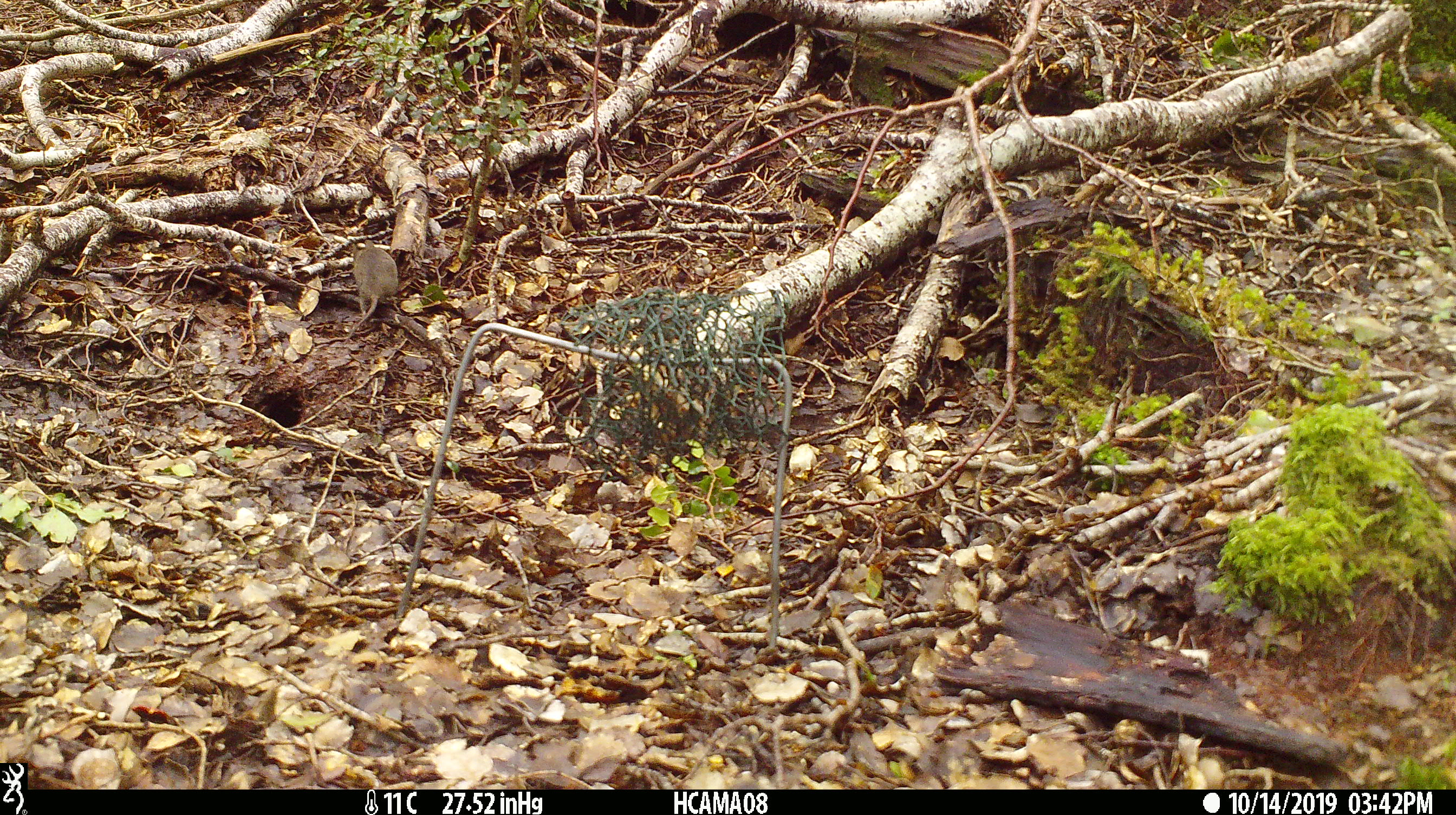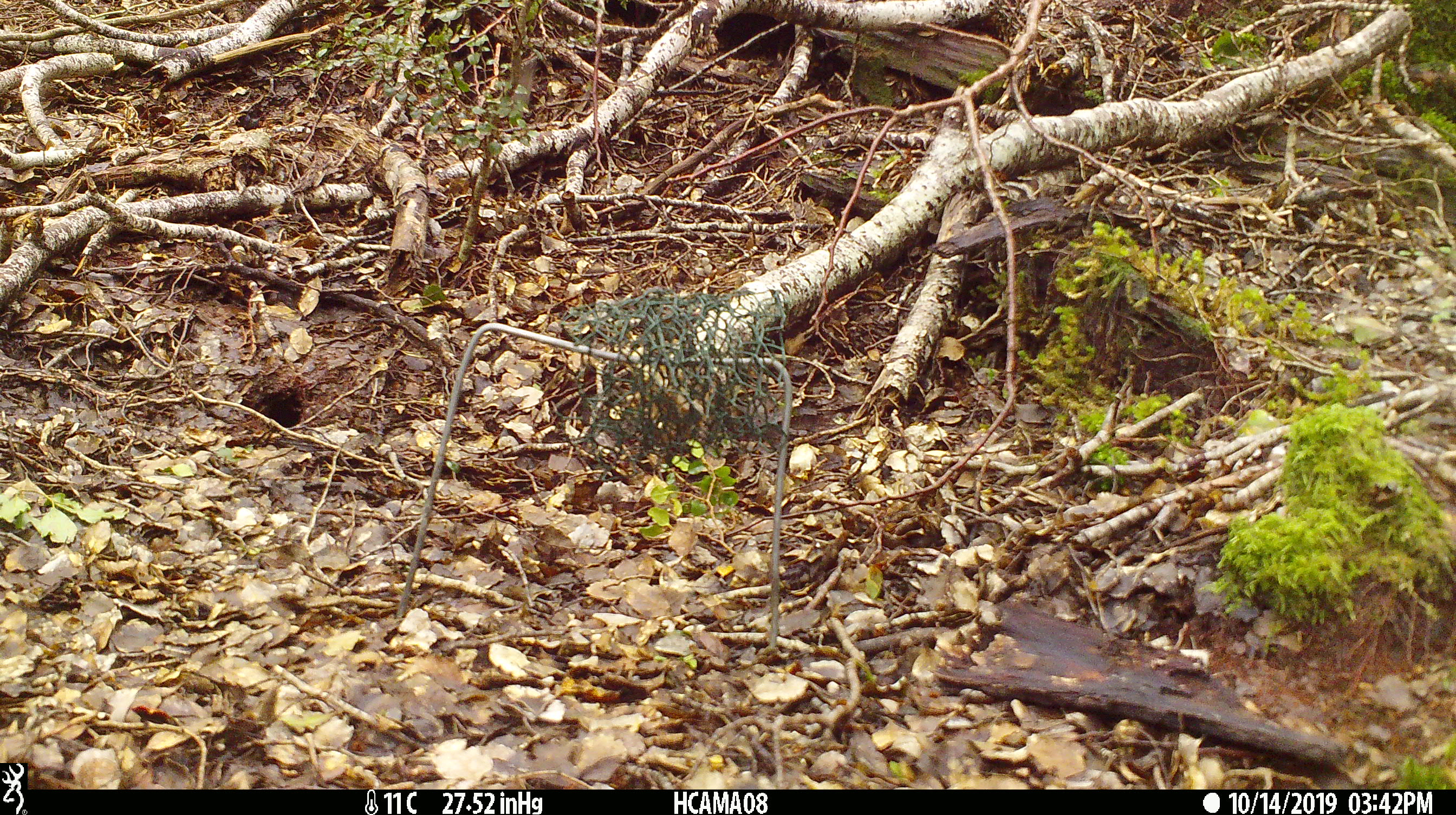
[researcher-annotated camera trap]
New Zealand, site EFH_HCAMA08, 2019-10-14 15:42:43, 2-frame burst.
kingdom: Animalia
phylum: Chordata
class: Mammalia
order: Rodentia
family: Muridae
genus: Mus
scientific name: Mus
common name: mouse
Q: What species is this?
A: Mouse (Mus).